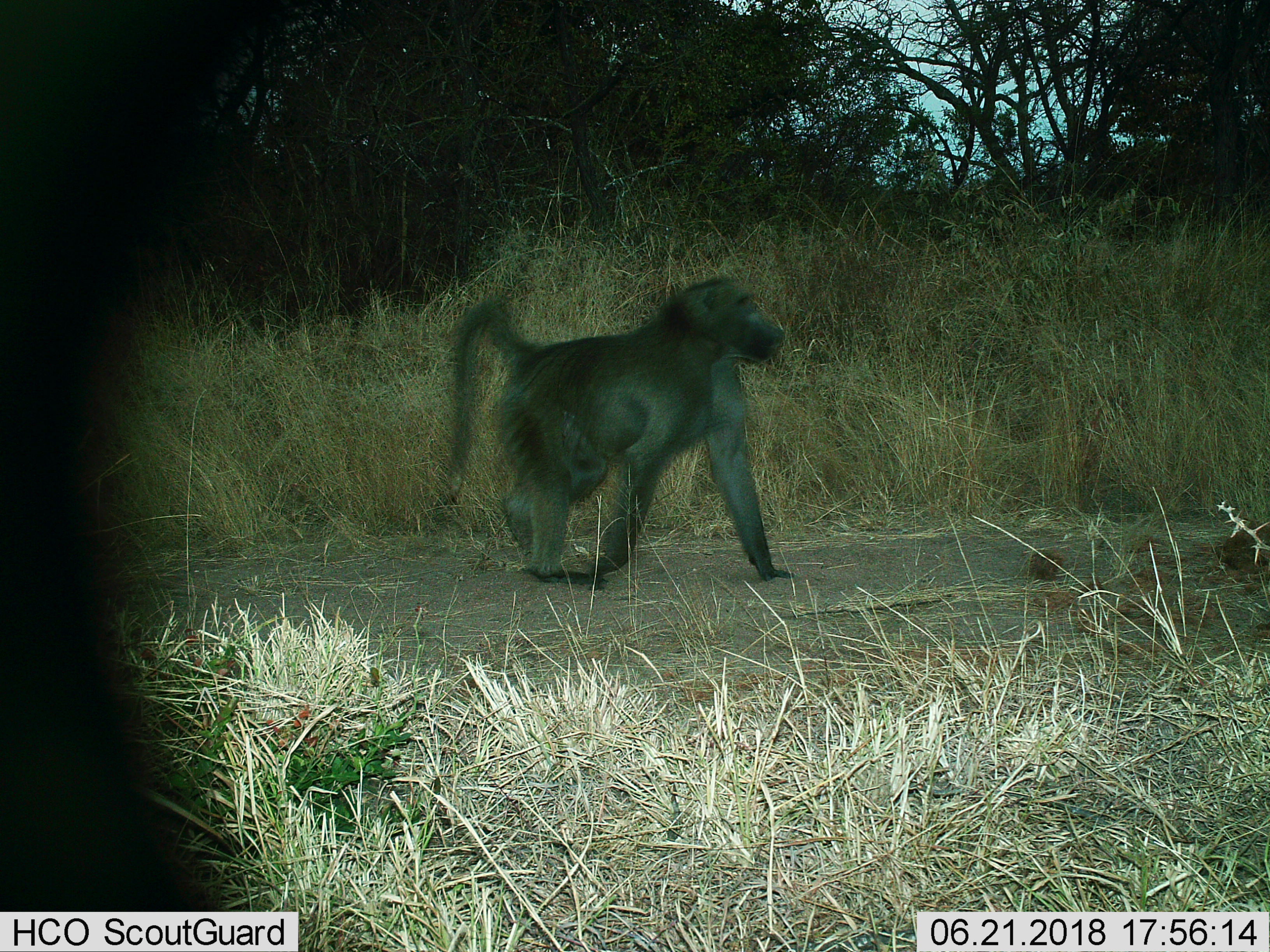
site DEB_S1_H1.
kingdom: Animalia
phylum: Chordata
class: Mammalia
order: Primates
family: Cercopithecidae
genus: Papio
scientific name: Papio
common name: baboon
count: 1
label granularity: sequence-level